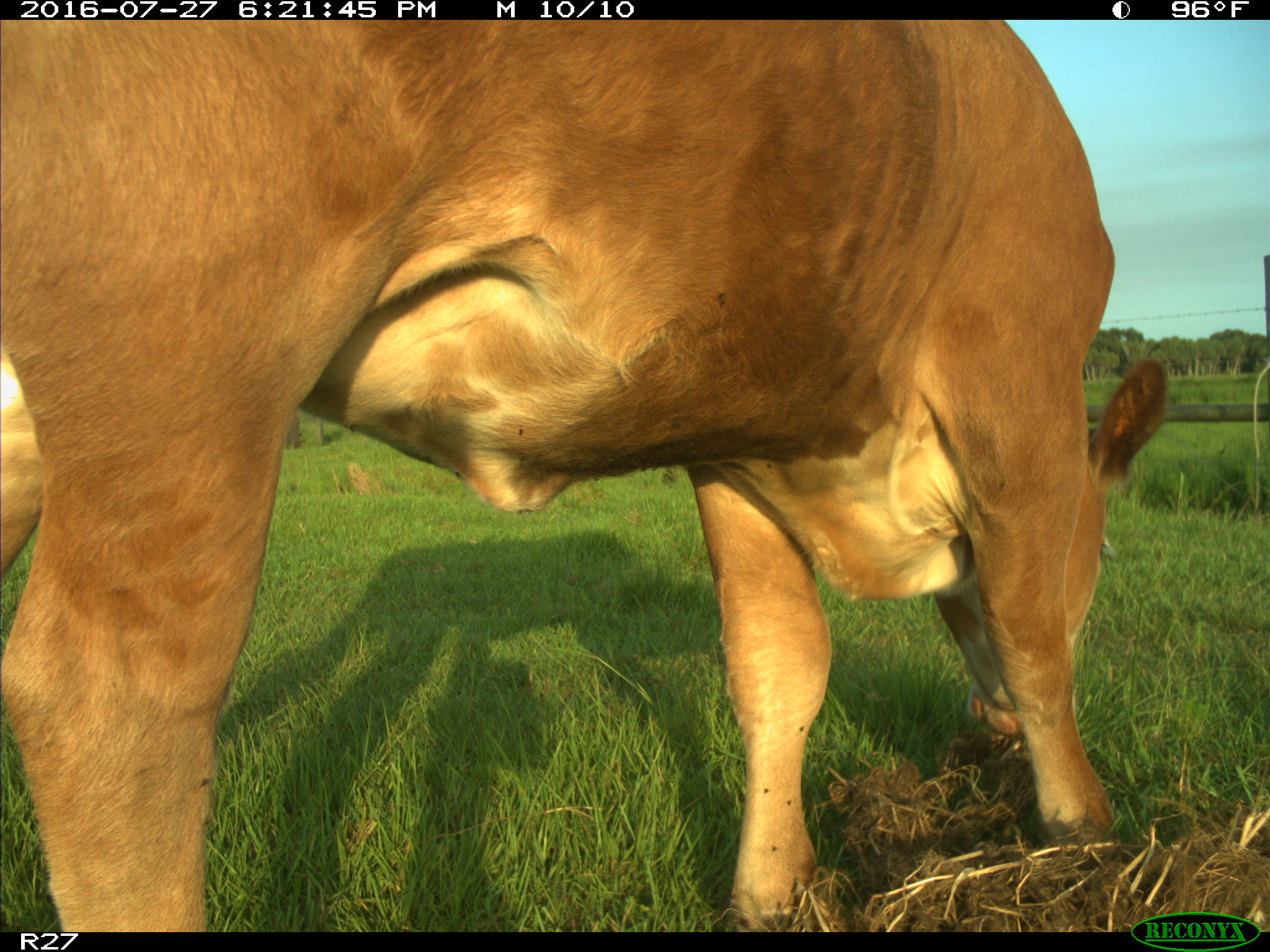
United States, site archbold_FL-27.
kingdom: Animalia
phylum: Chordata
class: Mammalia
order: Artiodactyla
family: Bovidae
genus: Bos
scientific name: Bos taurus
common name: domestic cow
Bos taurus (domestic cow).